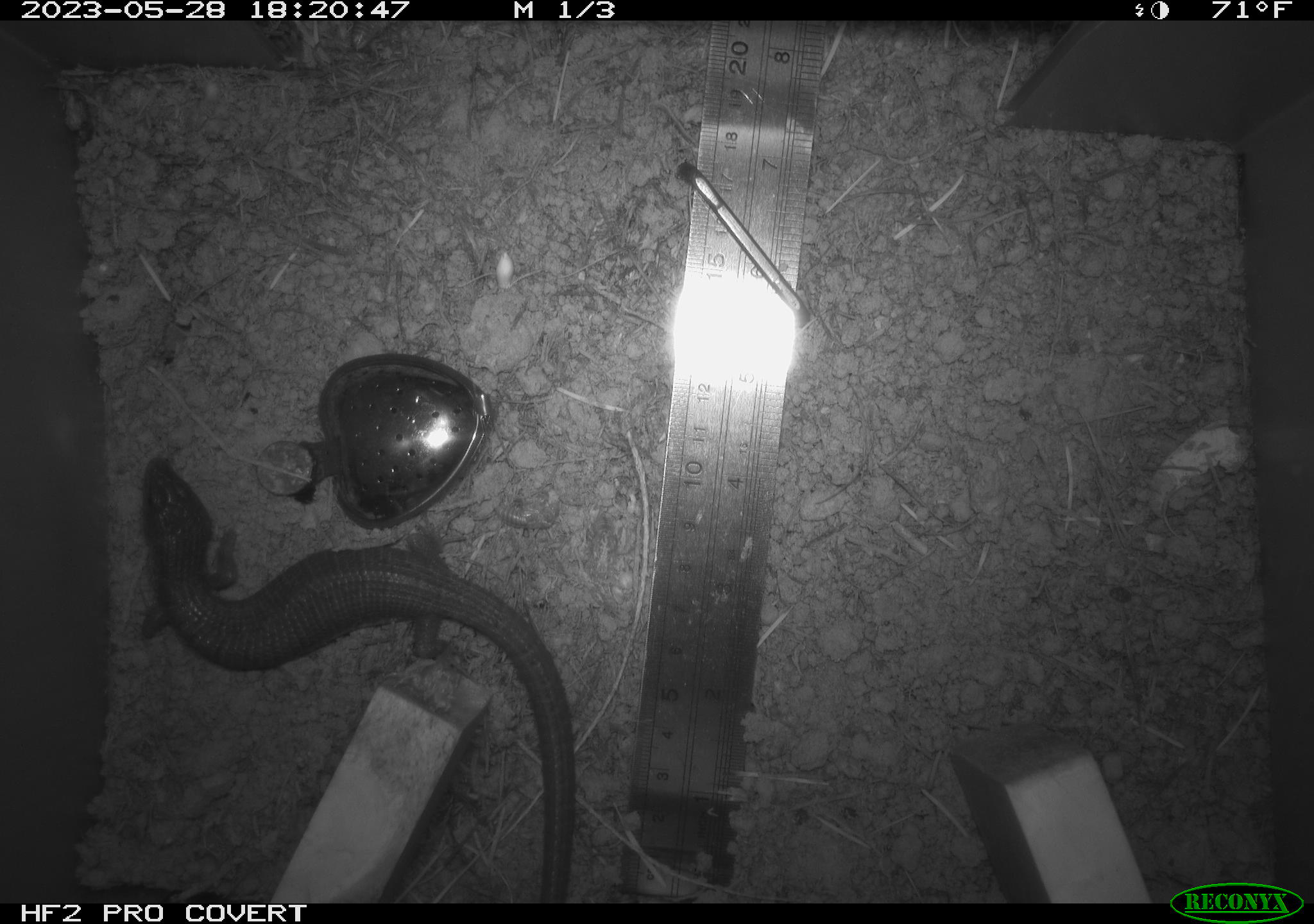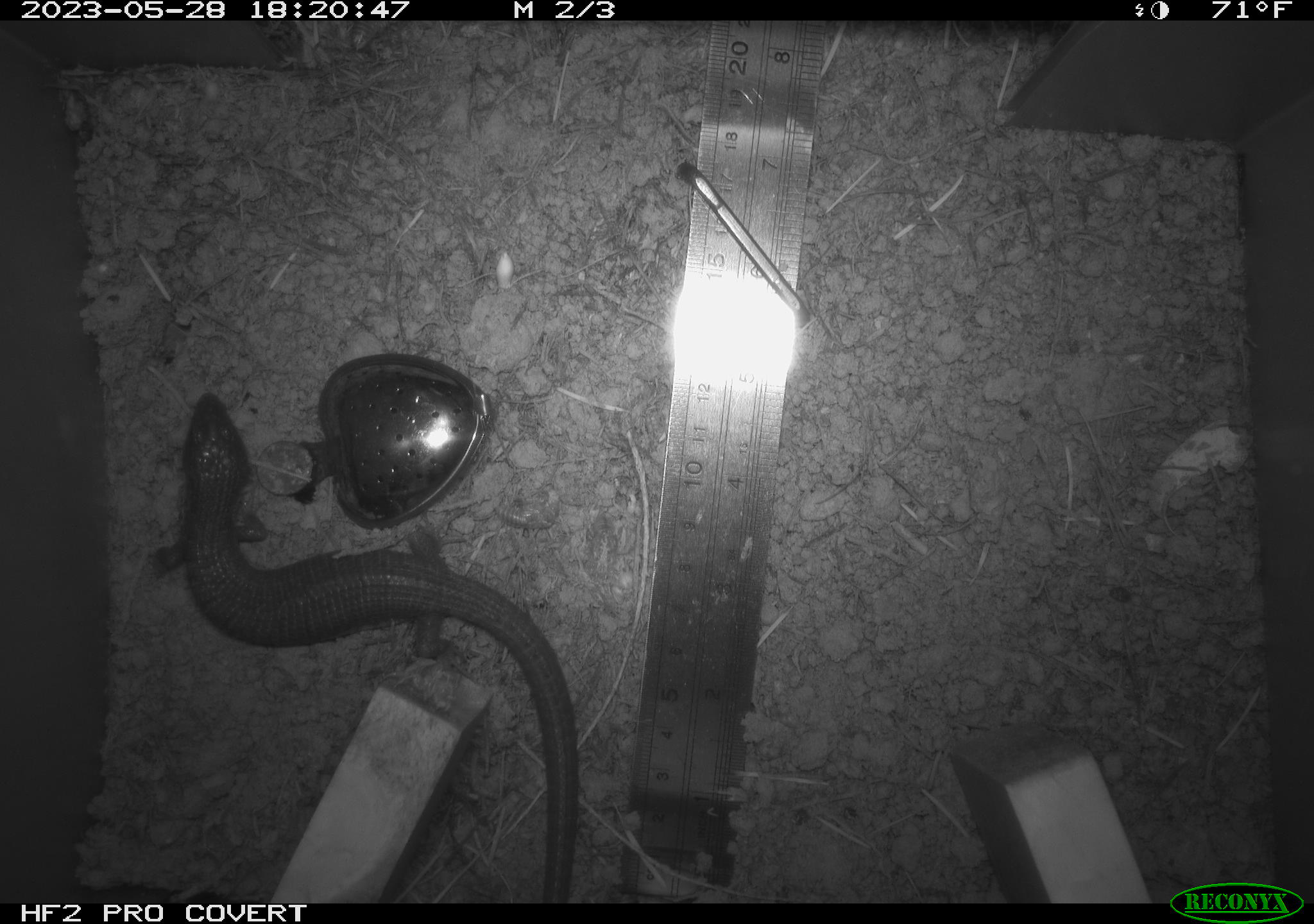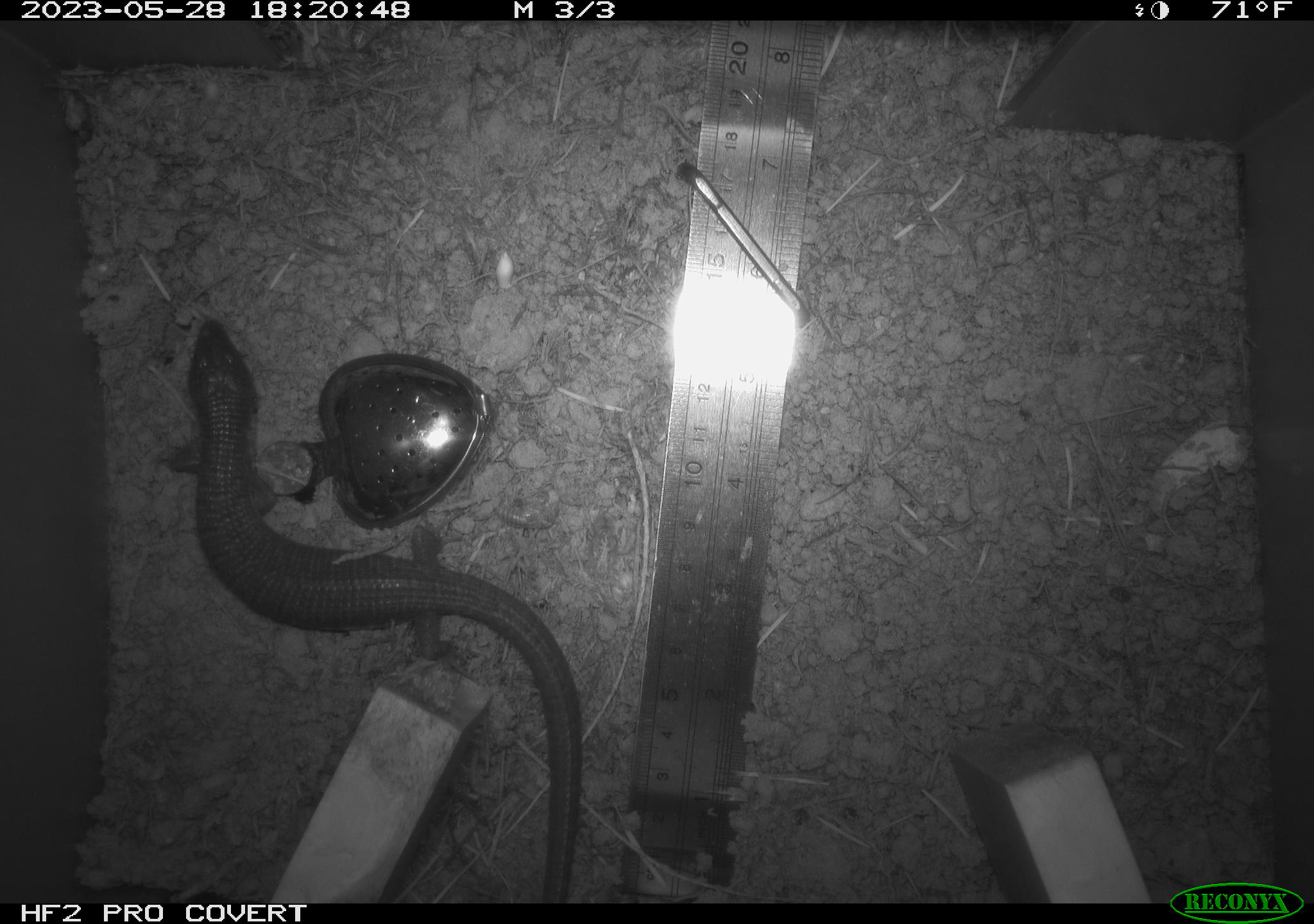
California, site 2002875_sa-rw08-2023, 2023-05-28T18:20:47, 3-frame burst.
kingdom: Animalia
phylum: Chordata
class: Reptilia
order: Squamata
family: Anguidae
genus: Elgaria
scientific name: Elgaria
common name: alligator lizards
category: elgaria species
Elgaria species (alligator lizards) (Elgaria).